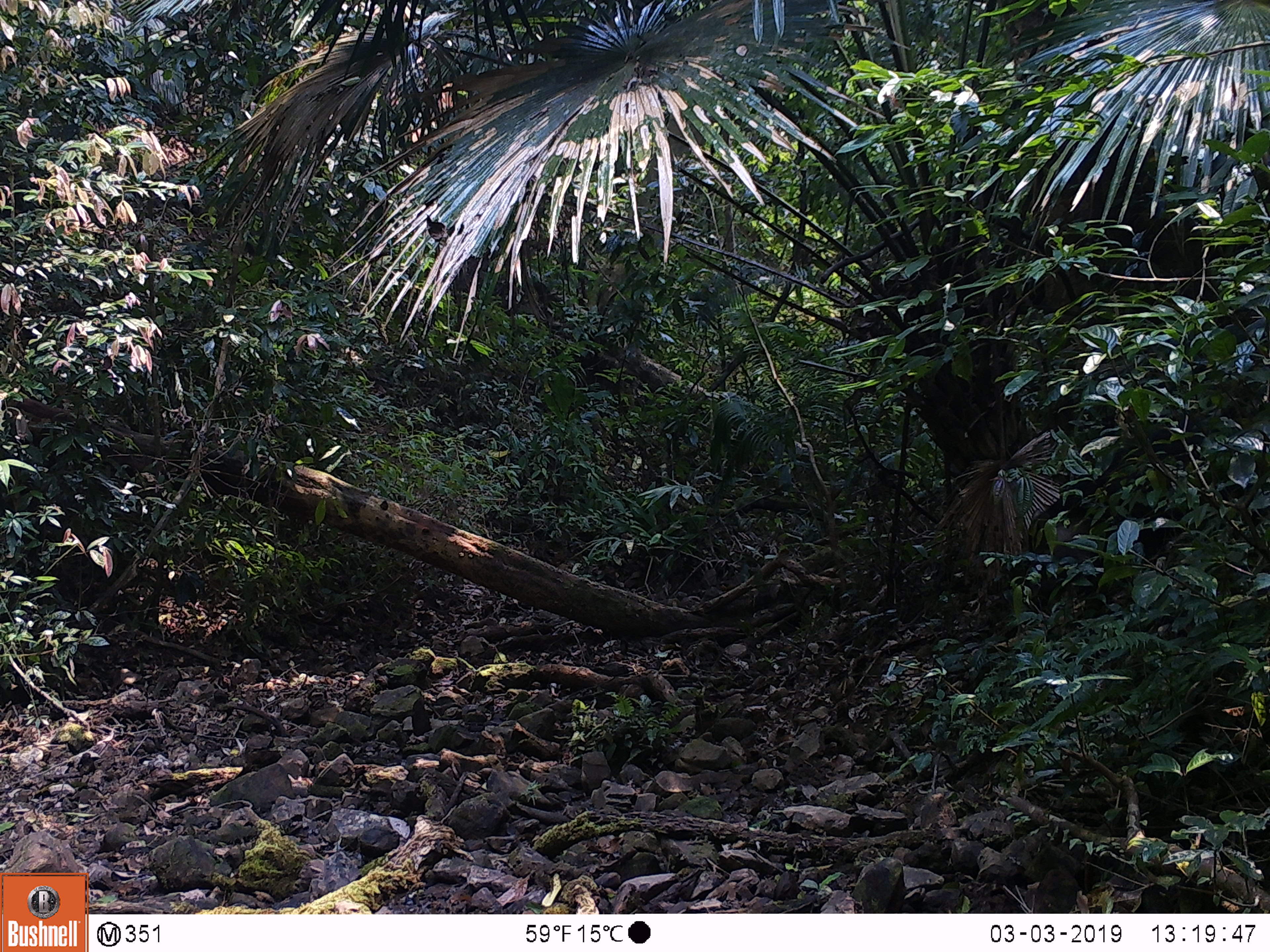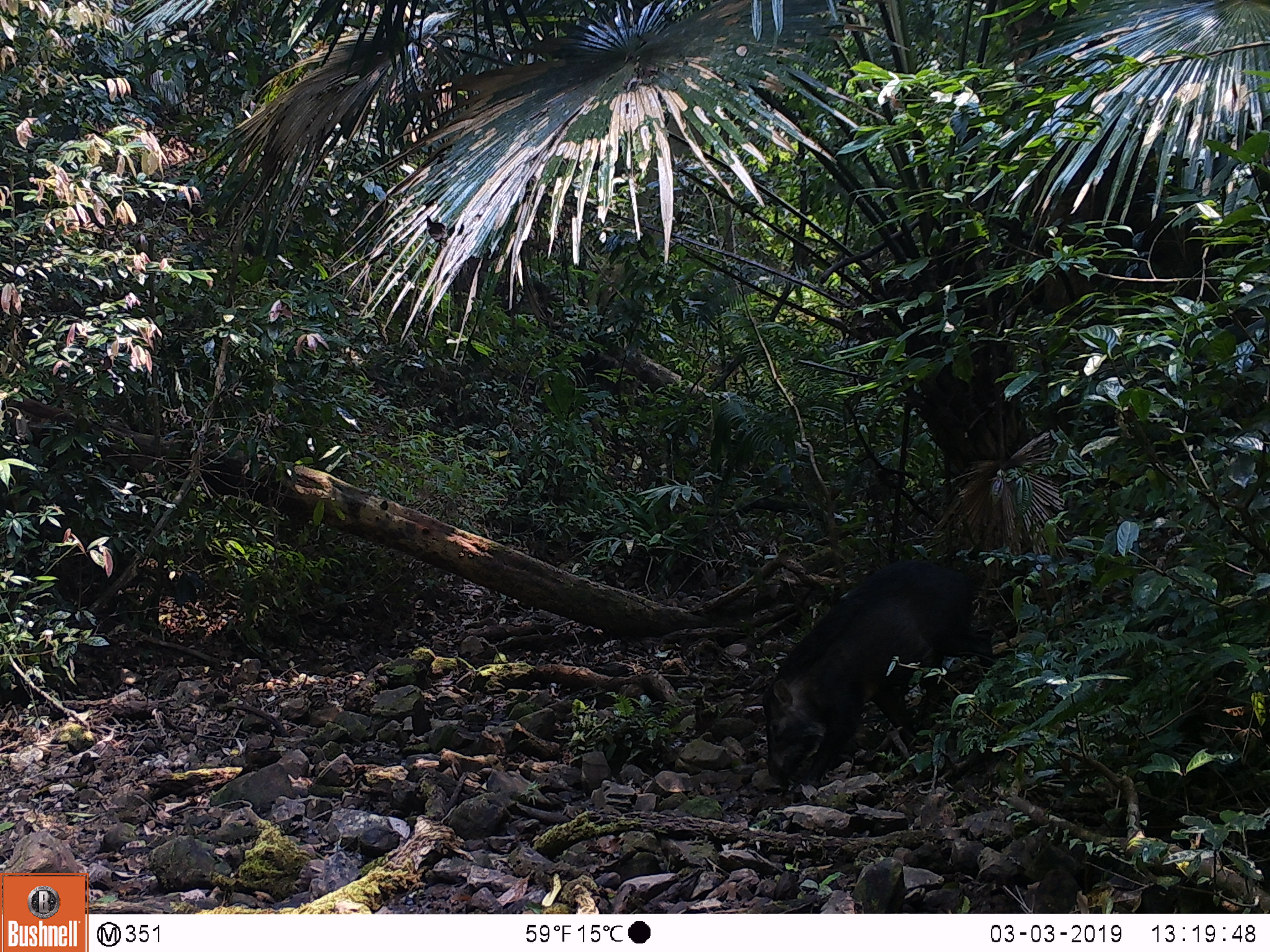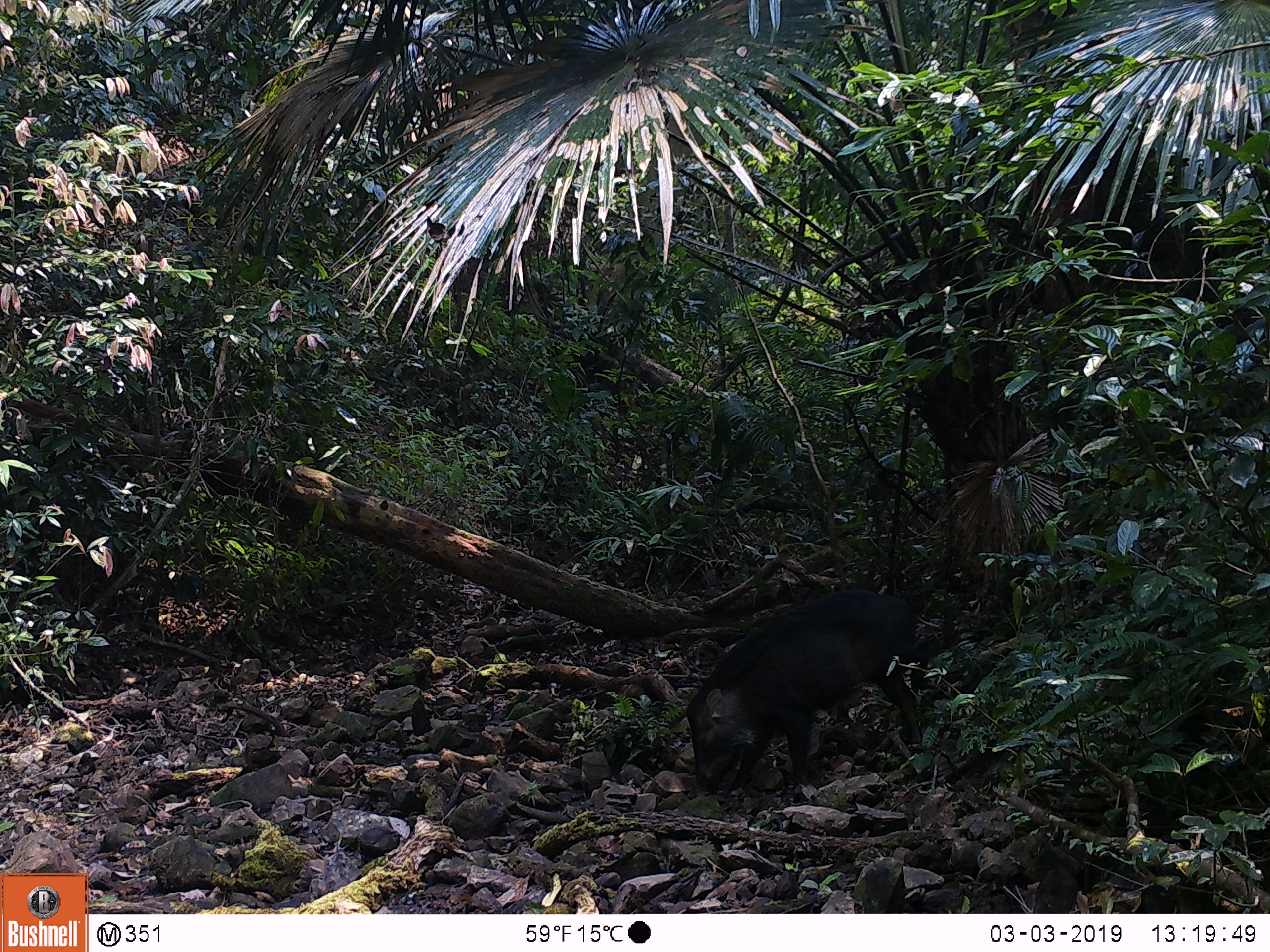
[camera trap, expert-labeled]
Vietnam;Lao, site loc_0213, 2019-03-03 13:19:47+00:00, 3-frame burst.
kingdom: Animalia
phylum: Chordata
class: Mammalia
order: Artiodactyla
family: Suidae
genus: Sus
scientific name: Sus scrofa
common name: eurasian wild pig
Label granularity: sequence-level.